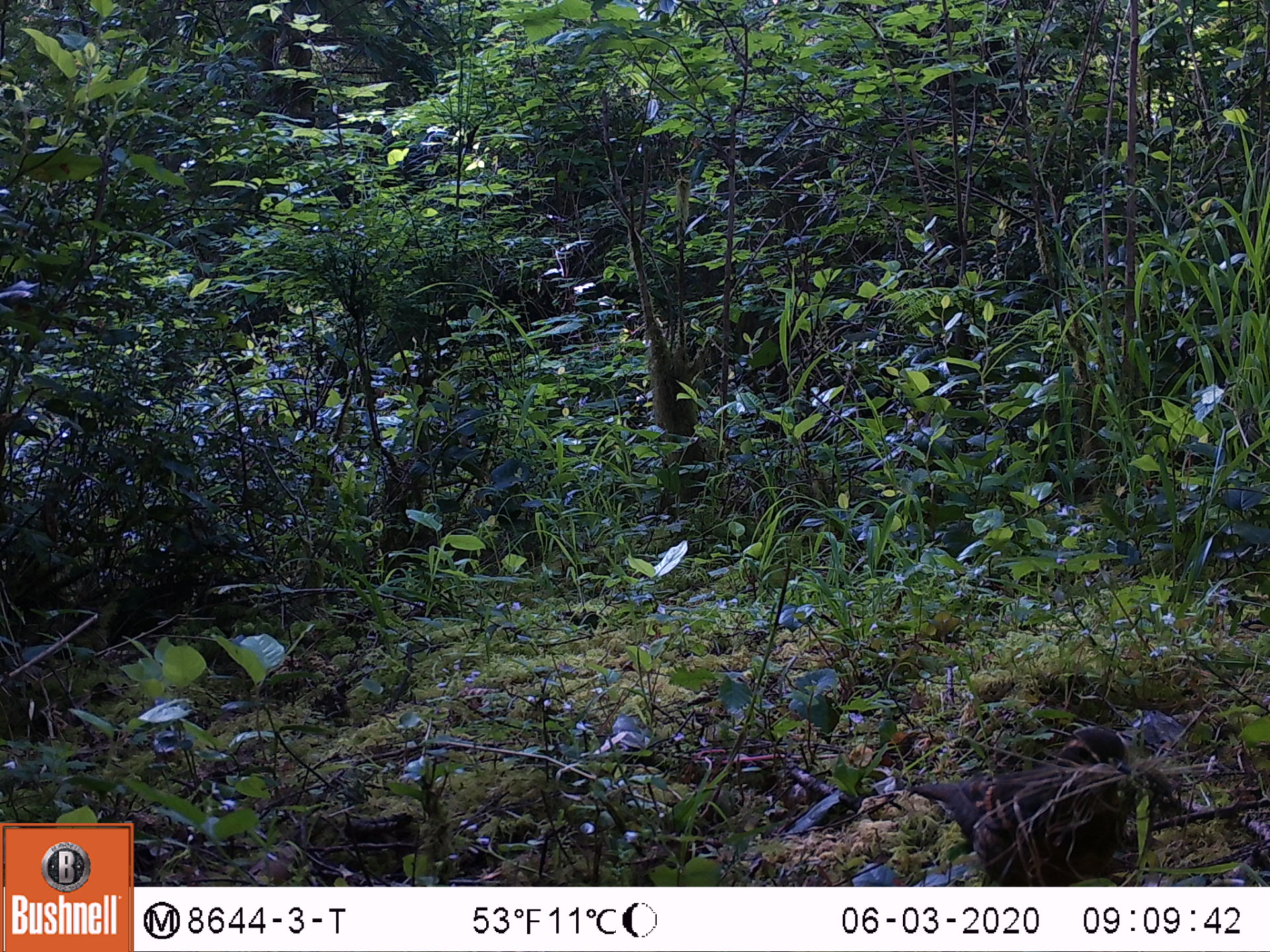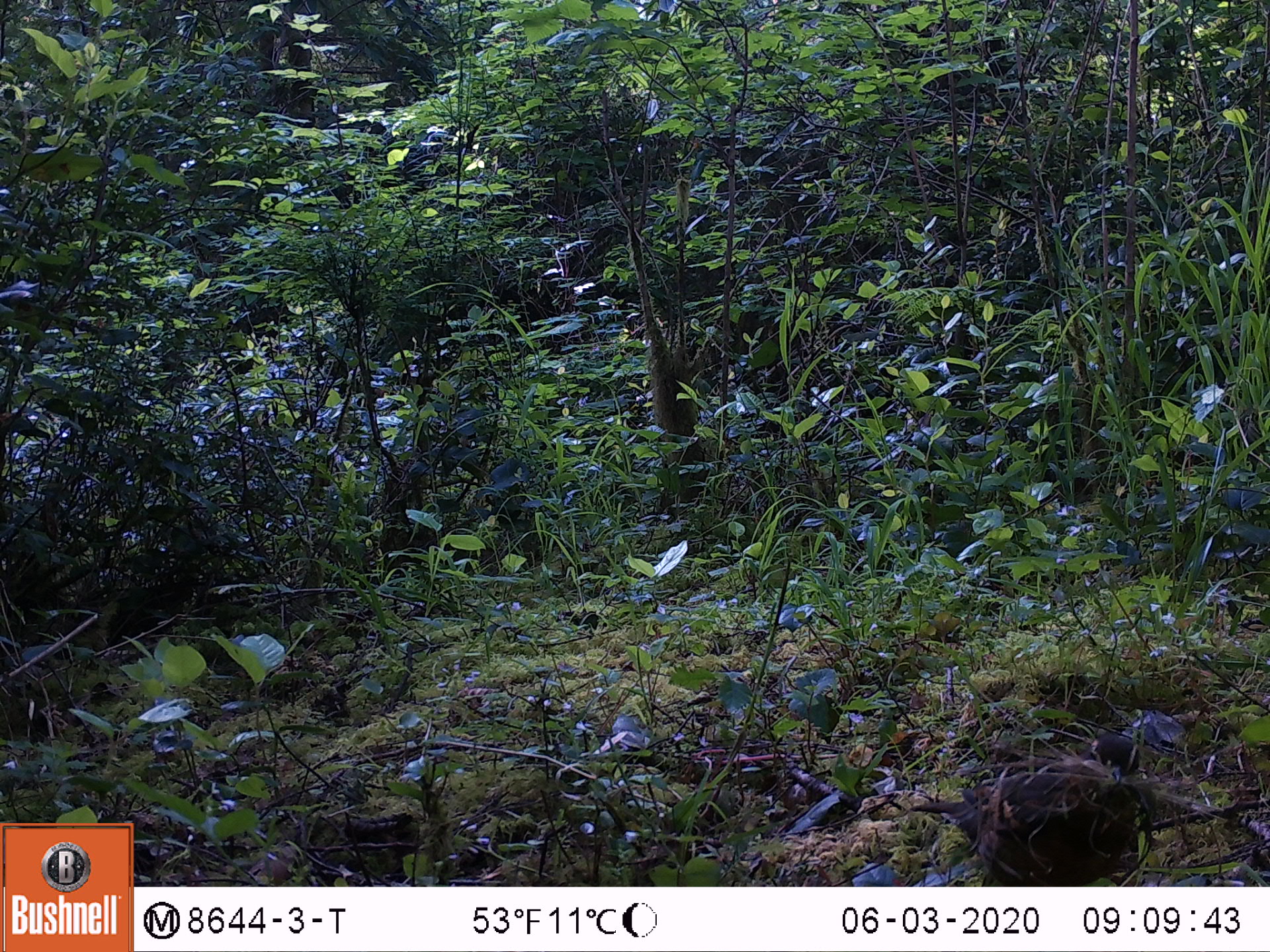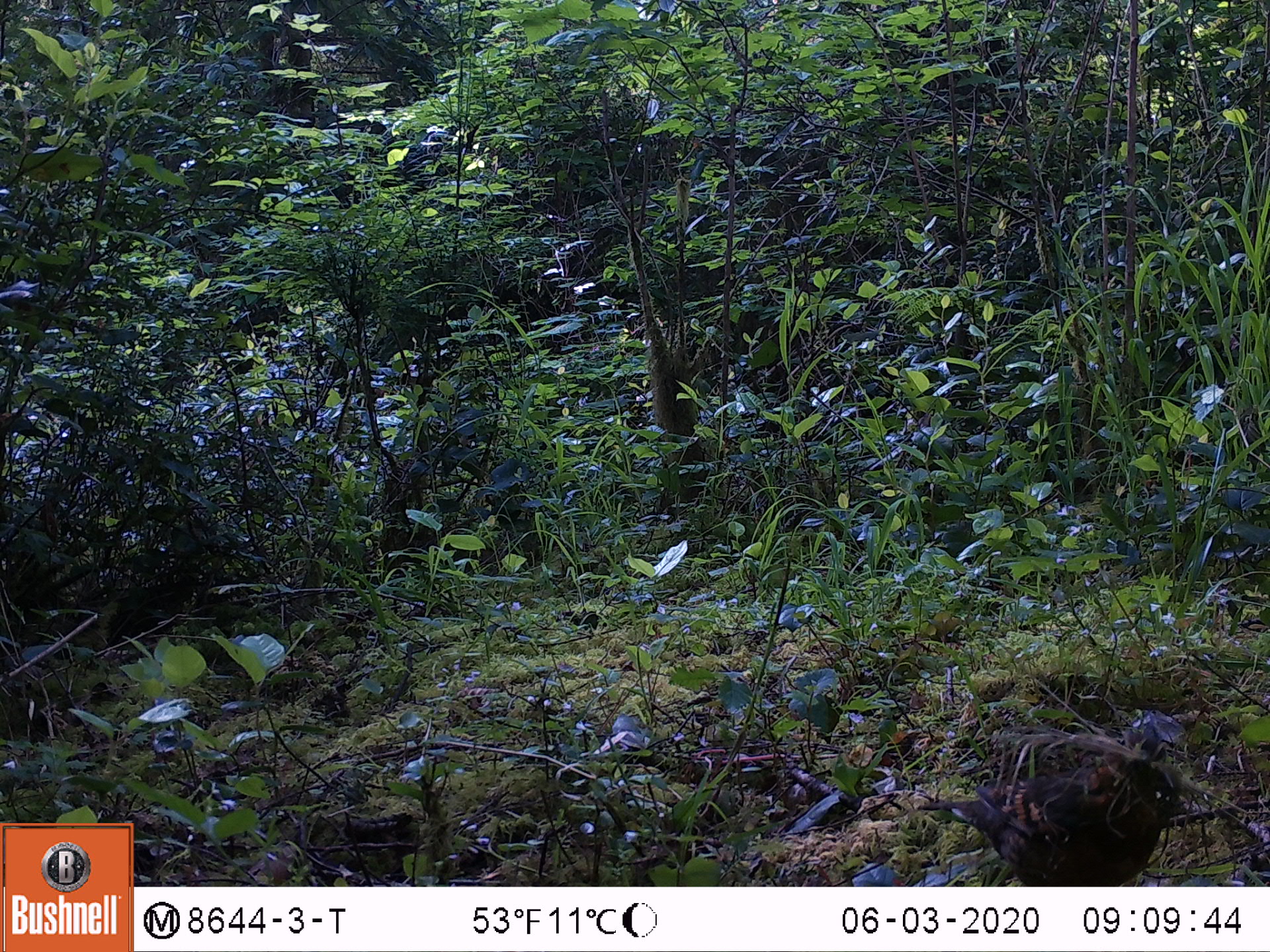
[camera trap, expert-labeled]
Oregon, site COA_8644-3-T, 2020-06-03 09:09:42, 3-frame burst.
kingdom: Animalia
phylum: Chordata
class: Aves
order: Passeriformes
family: Turdidae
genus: Ixoreus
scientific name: Ixoreus naevius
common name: varied thrush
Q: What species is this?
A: Varied thrush (Ixoreus naevius).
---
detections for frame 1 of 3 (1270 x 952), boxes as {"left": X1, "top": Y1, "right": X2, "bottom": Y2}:
varied thrush: {"left": 904, "top": 723, "right": 1142, "bottom": 883}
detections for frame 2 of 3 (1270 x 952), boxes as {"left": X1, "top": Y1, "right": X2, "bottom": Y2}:
varied thrush: {"left": 906, "top": 730, "right": 1155, "bottom": 875}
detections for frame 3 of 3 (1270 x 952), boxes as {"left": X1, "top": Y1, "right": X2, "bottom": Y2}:
varied thrush: {"left": 919, "top": 711, "right": 1186, "bottom": 884}